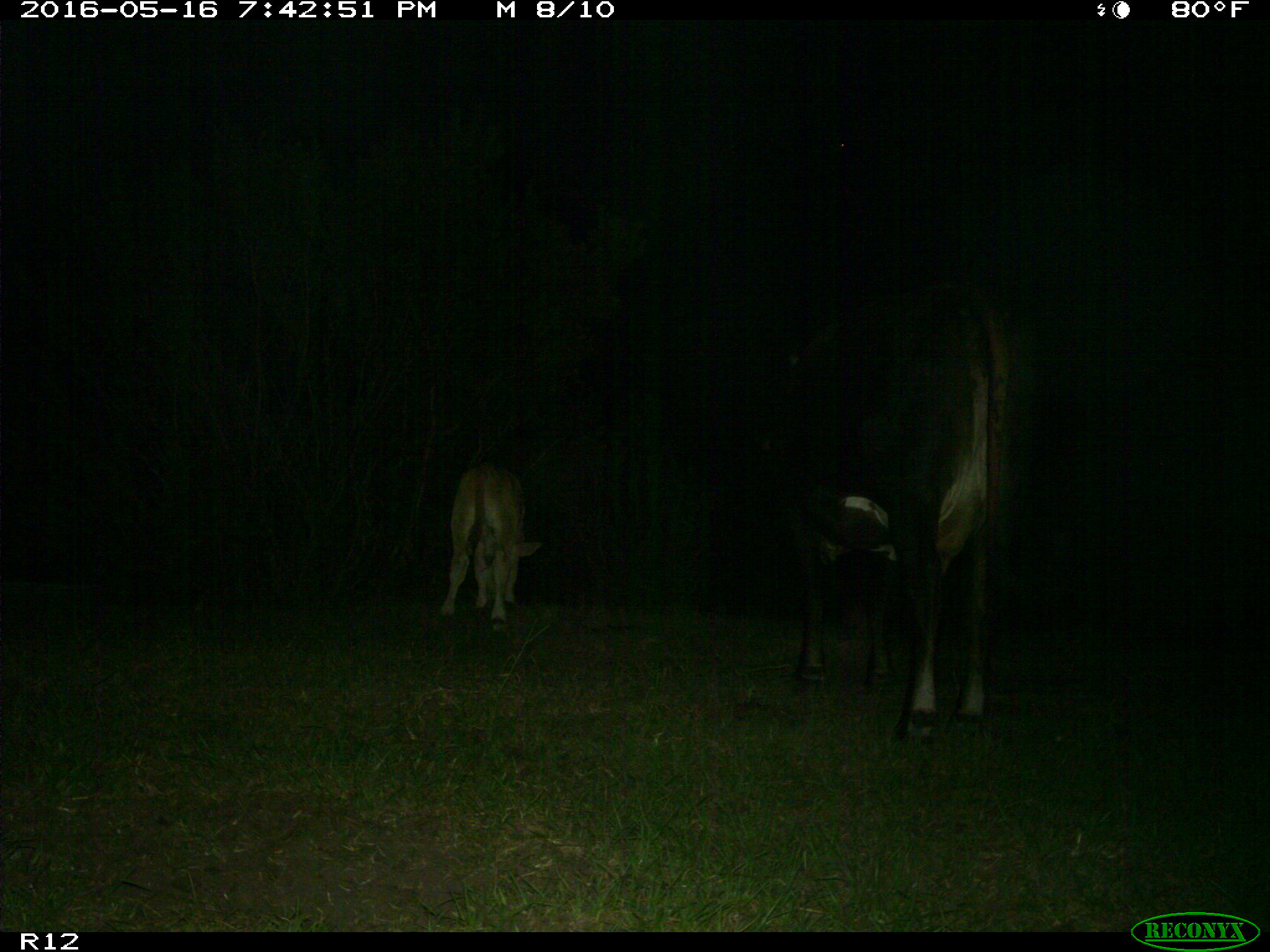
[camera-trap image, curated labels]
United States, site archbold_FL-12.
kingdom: Animalia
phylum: Chordata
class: Mammalia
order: Artiodactyla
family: Bovidae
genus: Bos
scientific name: Bos taurus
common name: domestic cow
Bos taurus (domestic cow).